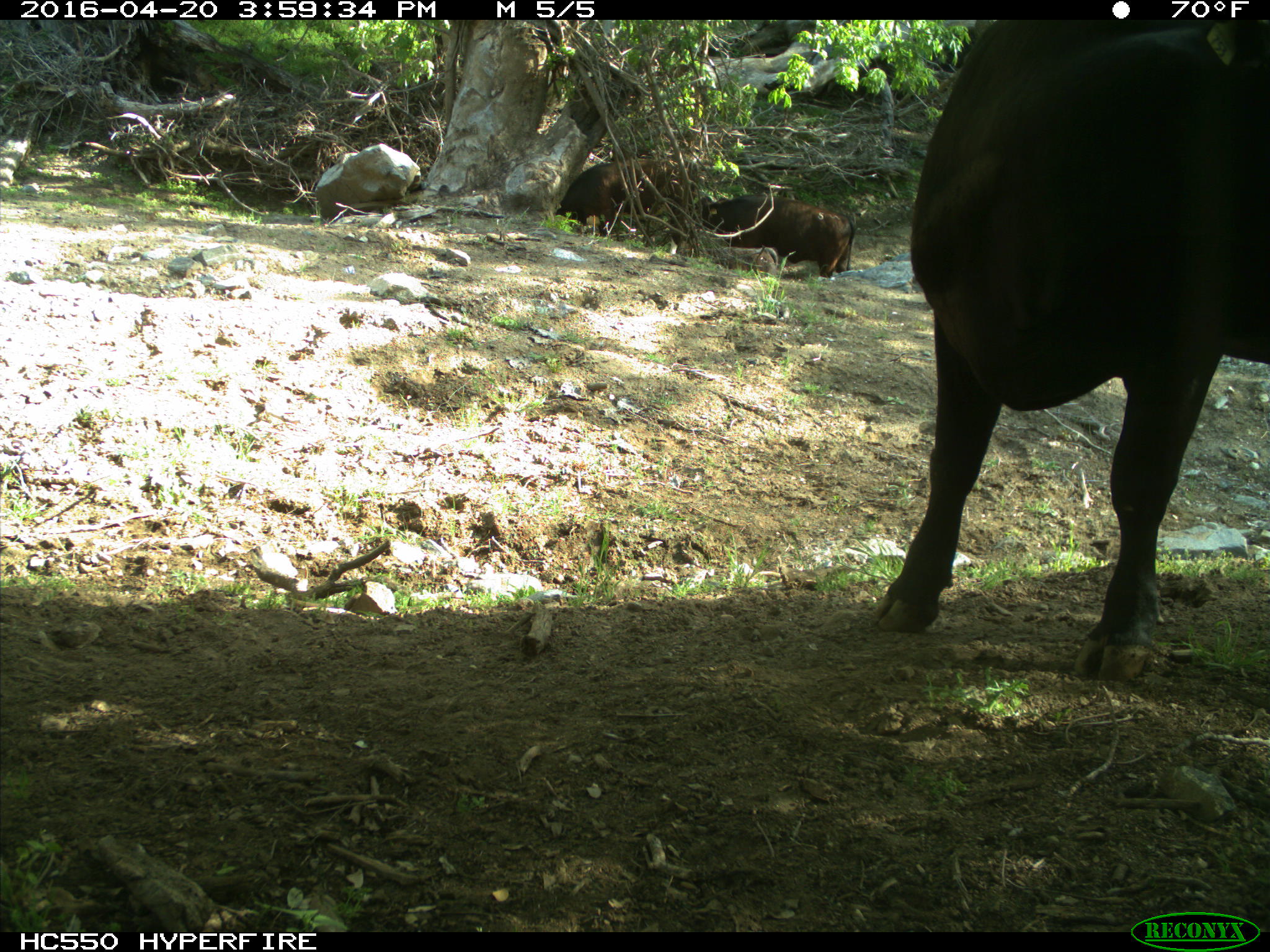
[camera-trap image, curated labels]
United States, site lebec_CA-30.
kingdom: Animalia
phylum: Chordata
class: Mammalia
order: Artiodactyla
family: Bovidae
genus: Bos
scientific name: Bos taurus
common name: domestic cow